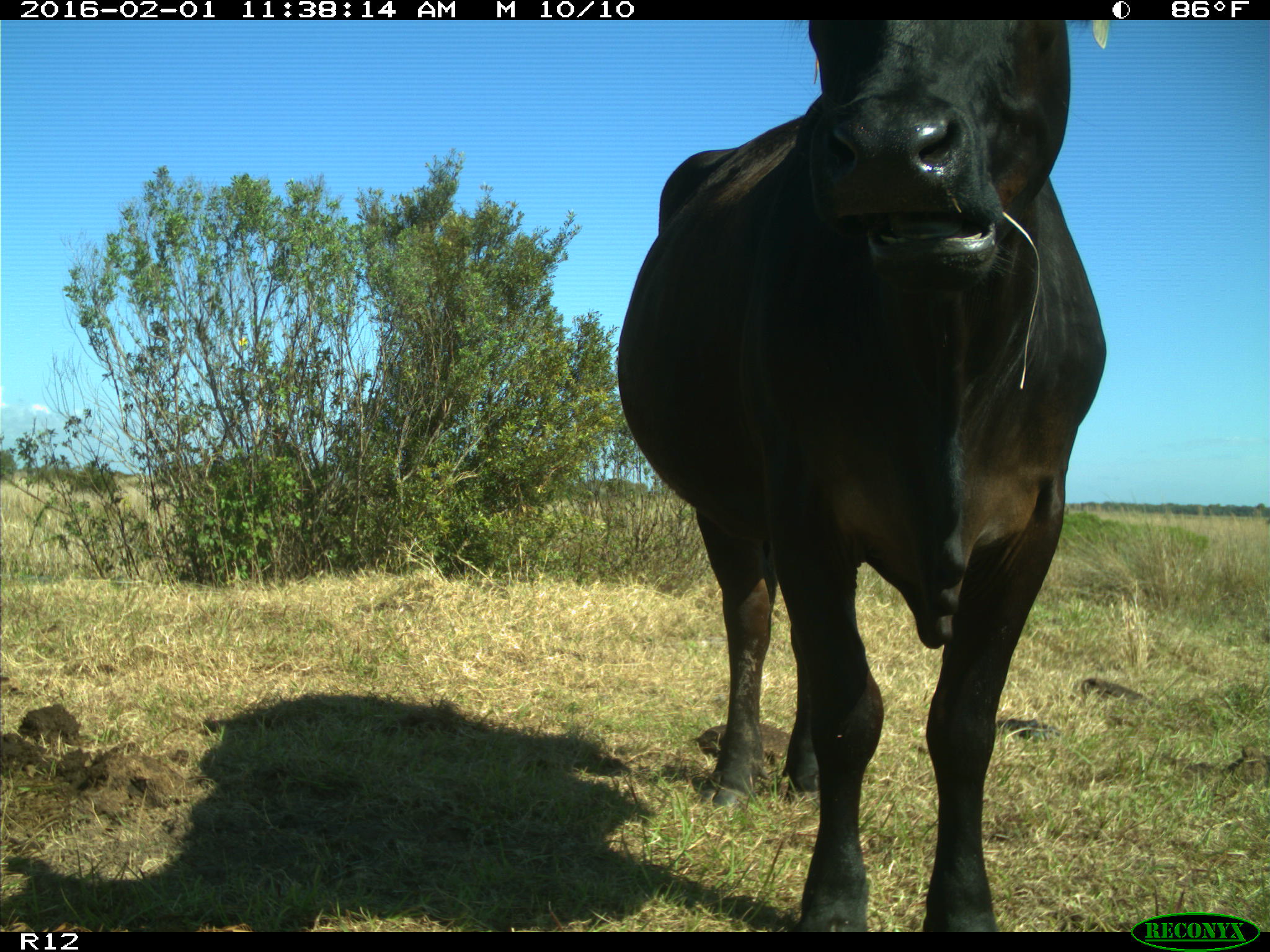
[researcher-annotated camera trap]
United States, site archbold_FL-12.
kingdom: Animalia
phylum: Chordata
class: Mammalia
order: Artiodactyla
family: Bovidae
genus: Bos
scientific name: Bos taurus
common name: domestic cow